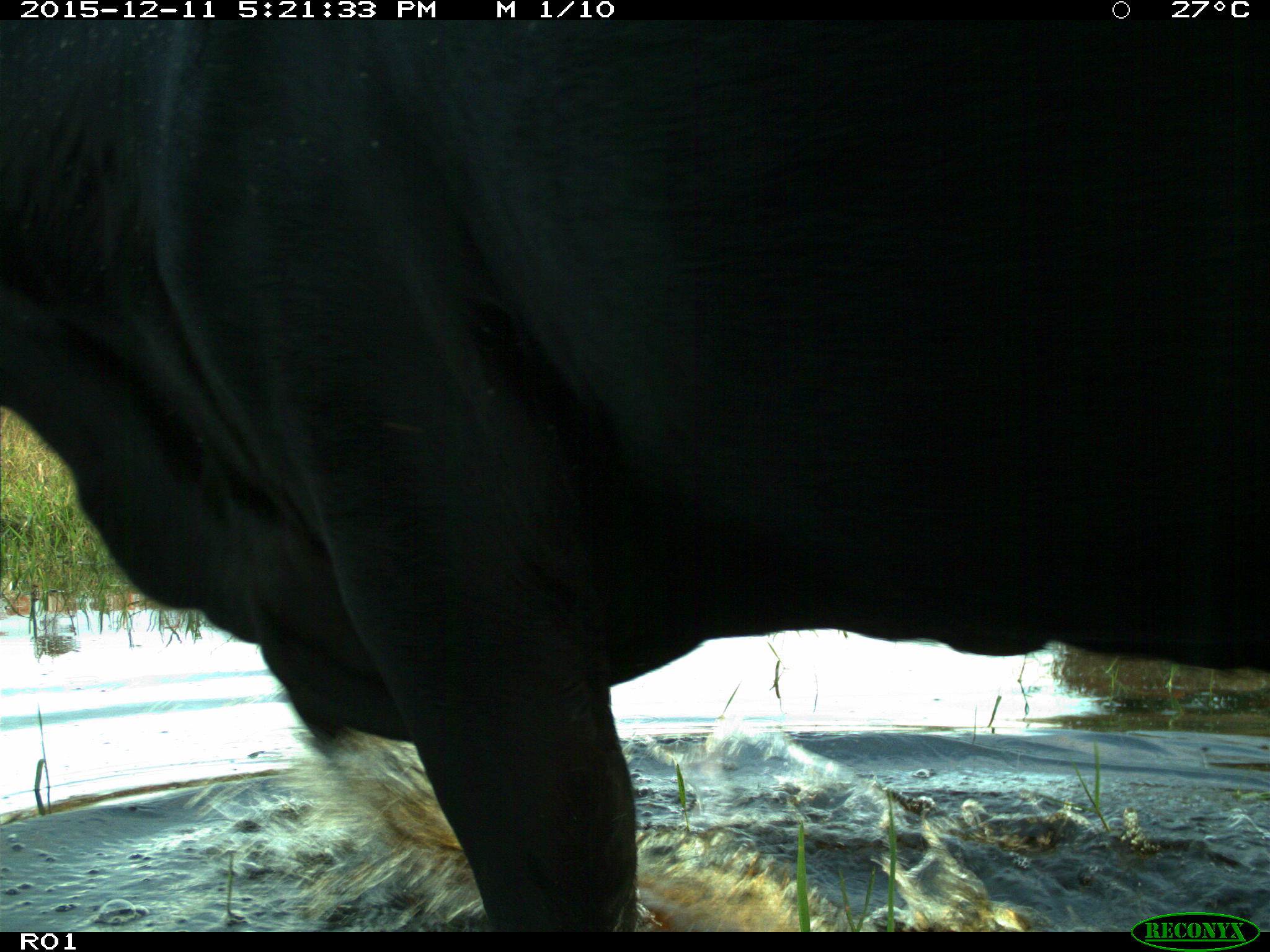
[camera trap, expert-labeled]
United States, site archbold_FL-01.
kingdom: Animalia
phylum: Chordata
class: Mammalia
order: Artiodactyla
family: Bovidae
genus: Bos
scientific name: Bos taurus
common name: domestic cow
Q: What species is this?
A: Bos taurus (domestic cow).